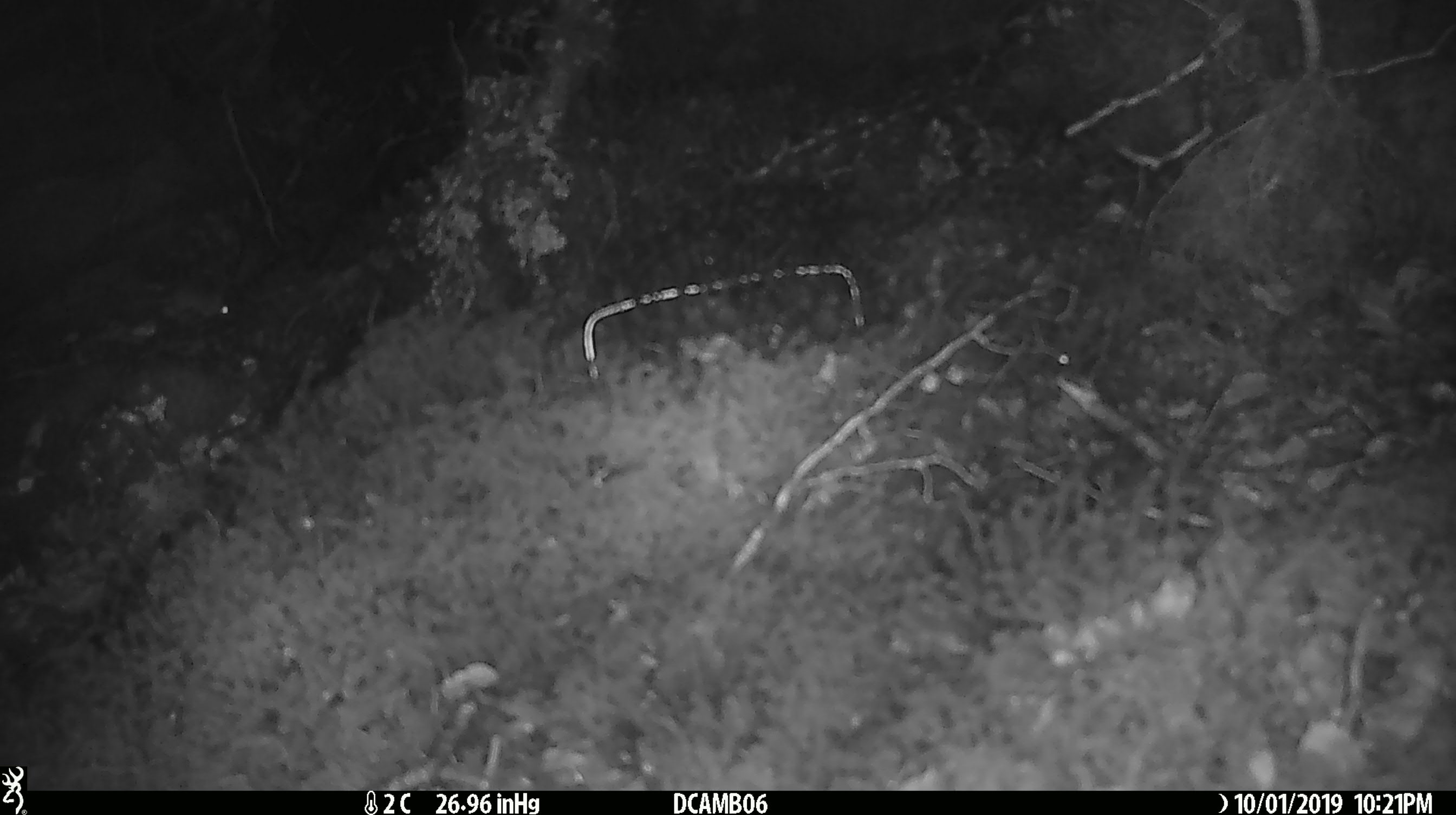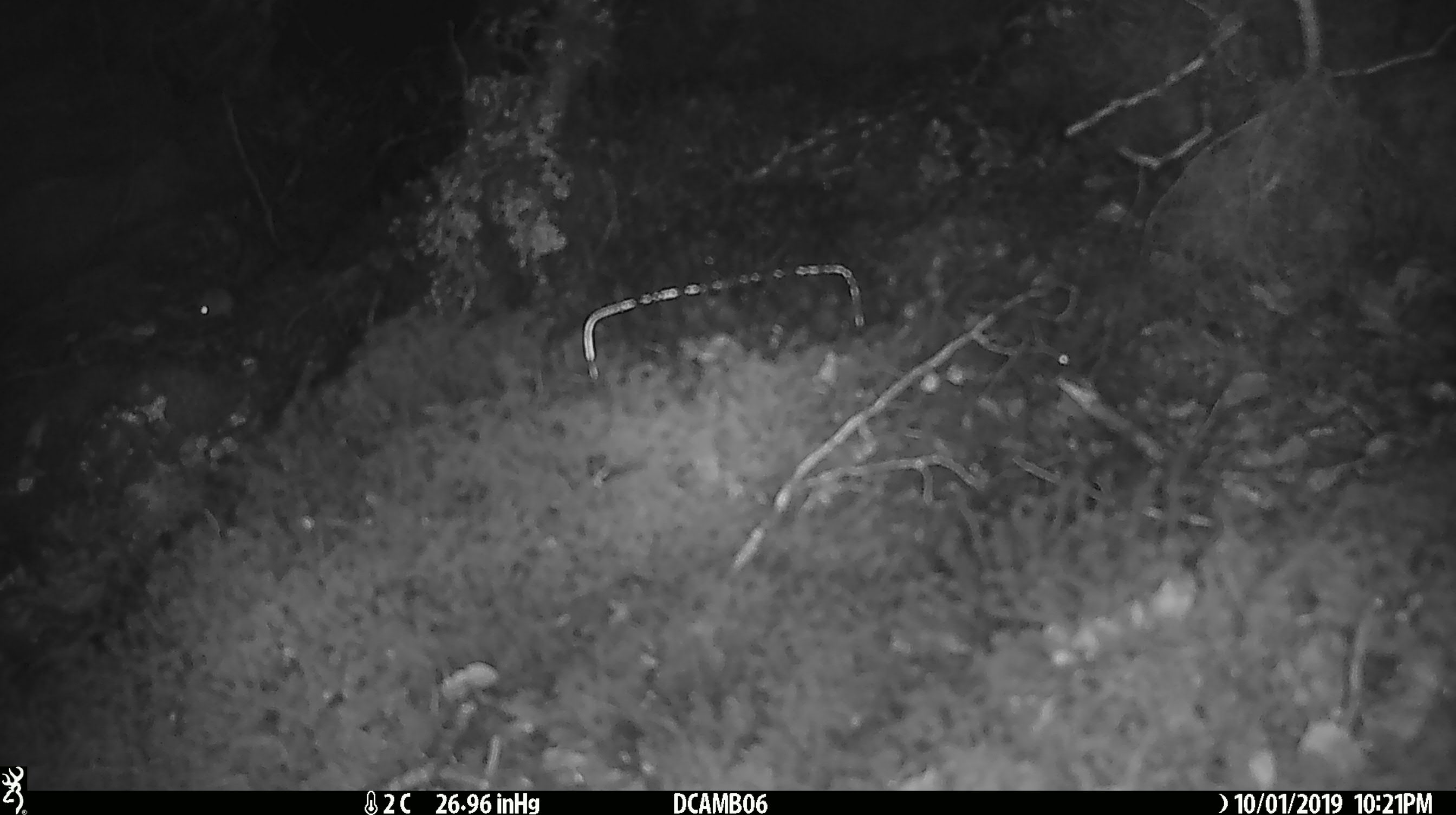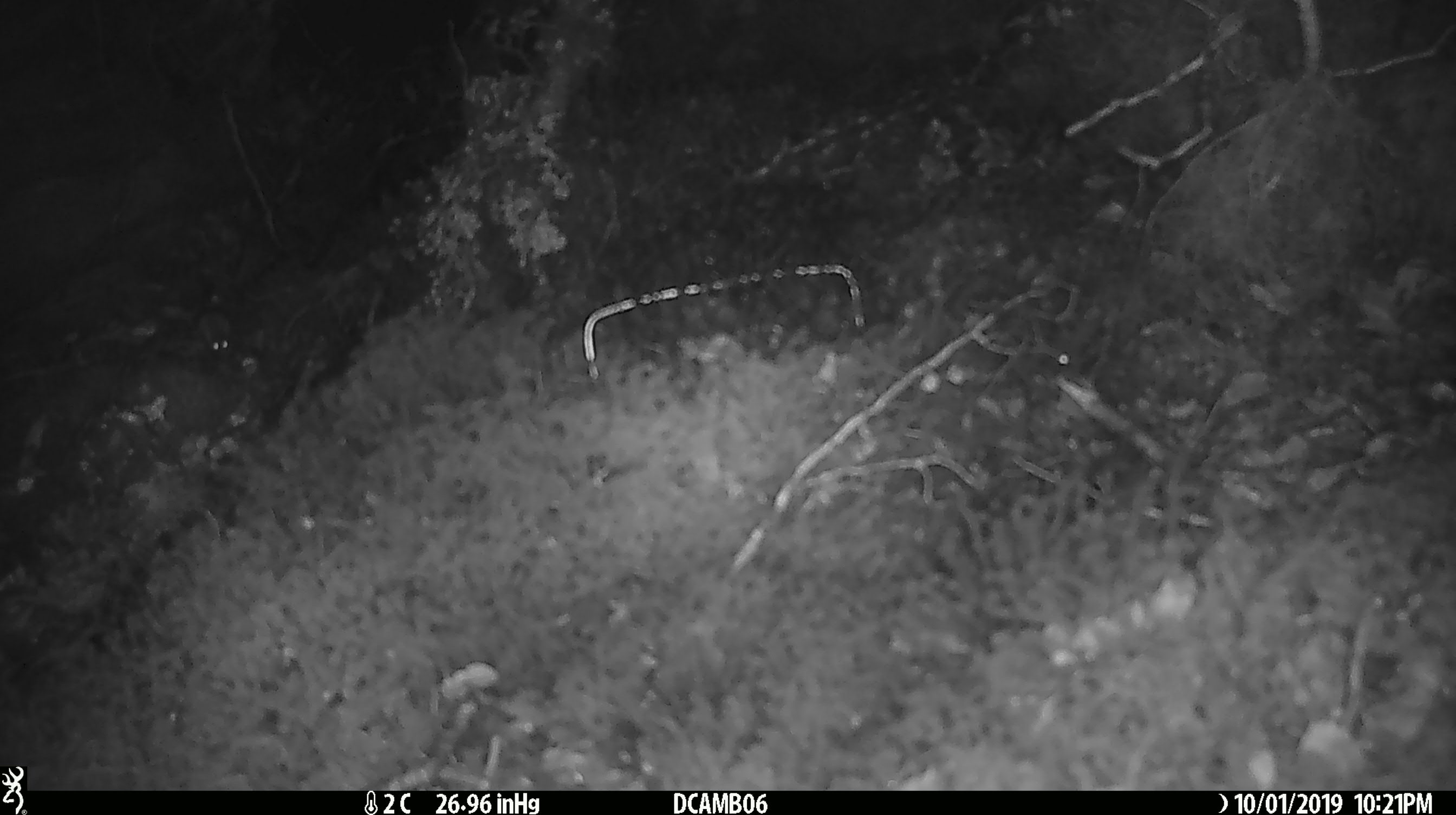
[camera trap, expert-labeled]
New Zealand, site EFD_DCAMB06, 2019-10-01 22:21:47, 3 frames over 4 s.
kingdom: Animalia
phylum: Chordata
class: Mammalia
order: Rodentia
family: Muridae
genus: Mus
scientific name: Mus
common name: mouse